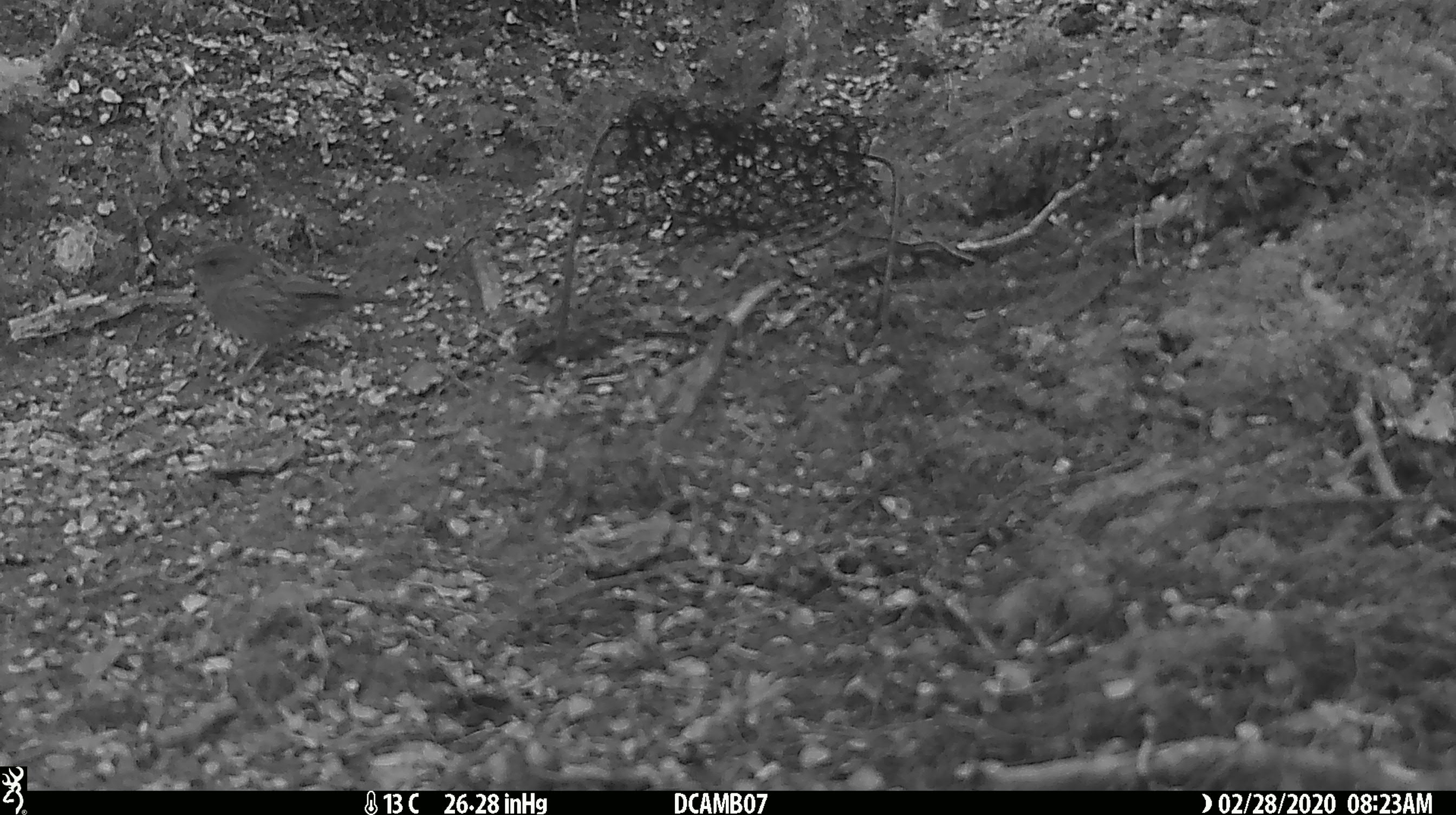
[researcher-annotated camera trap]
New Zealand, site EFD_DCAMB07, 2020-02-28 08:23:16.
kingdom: Animalia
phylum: Chordata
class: Aves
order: Passeriformes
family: Prunellidae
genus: Prunella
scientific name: Prunella modularis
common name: dunnock